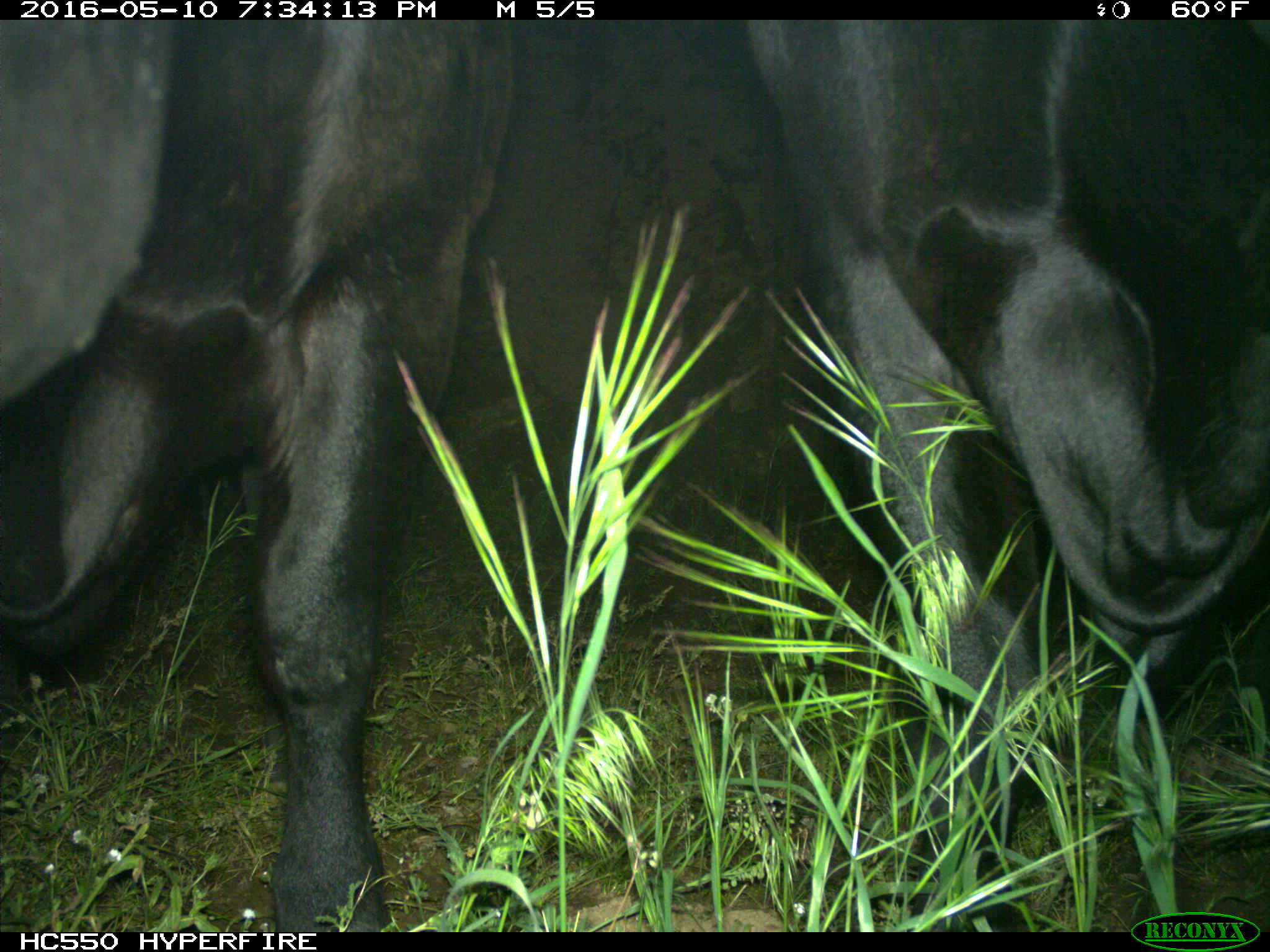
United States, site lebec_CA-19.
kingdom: Animalia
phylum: Chordata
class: Mammalia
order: Artiodactyla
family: Bovidae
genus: Bos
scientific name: Bos taurus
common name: domestic cow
Bos taurus (domestic cow).